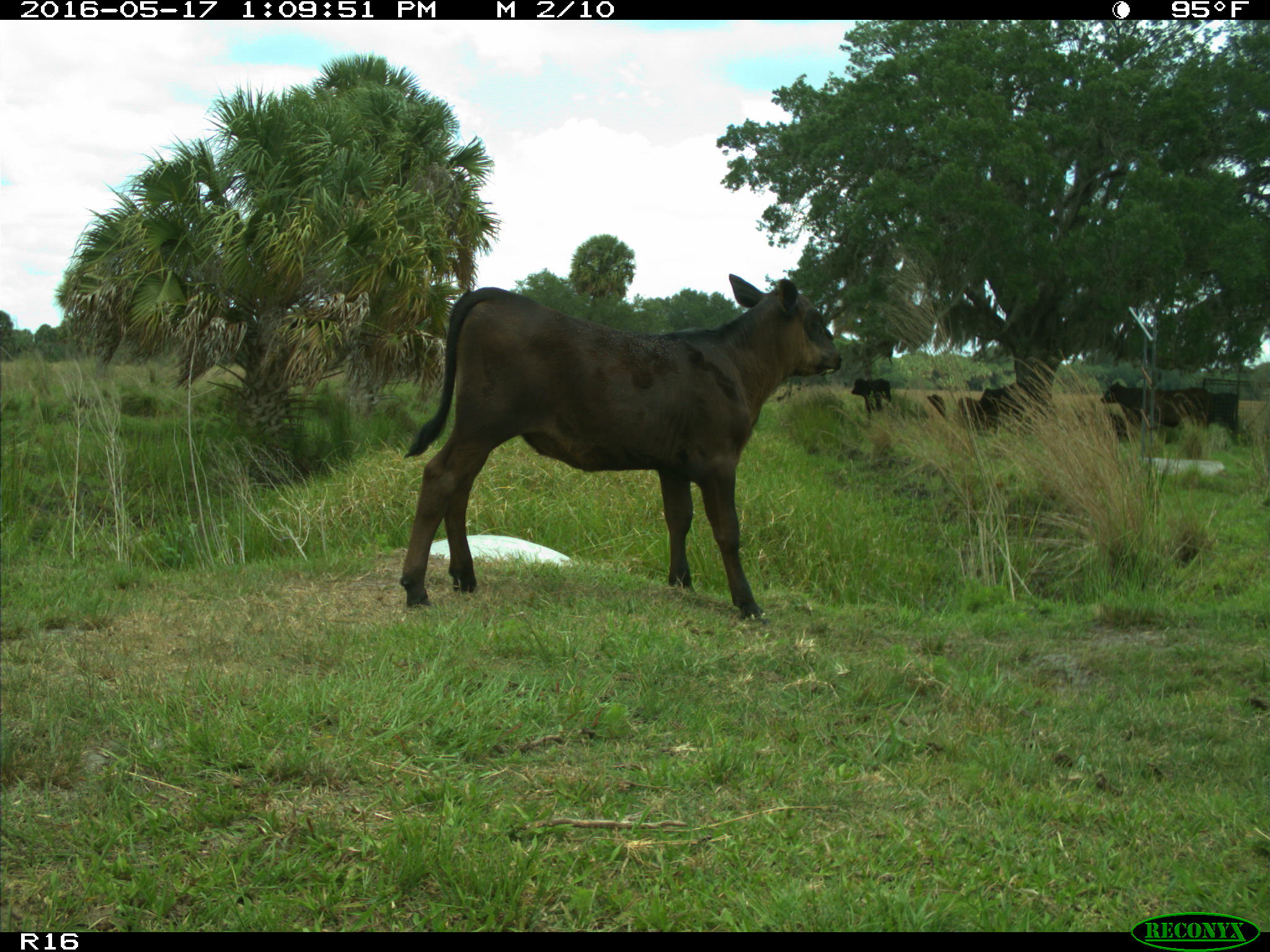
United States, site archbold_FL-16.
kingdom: Animalia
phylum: Chordata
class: Mammalia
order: Artiodactyla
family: Bovidae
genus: Bos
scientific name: Bos taurus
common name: domestic cow